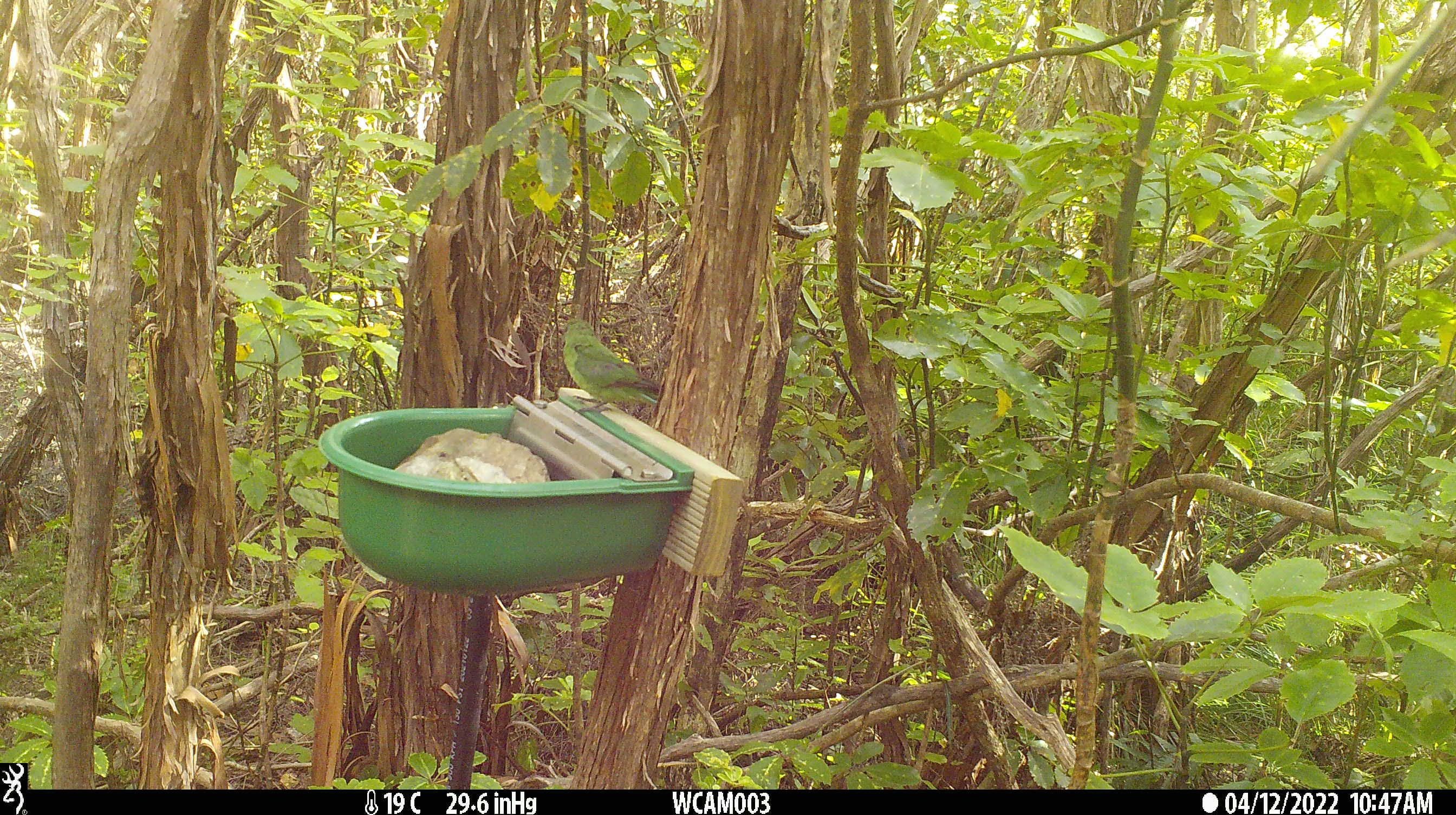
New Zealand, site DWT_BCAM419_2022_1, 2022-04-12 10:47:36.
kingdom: Animalia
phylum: Chordata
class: Aves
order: Psittaciformes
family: Psittaculidae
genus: Cyanoramphus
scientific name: Cyanoramphus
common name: parakeet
Parakeet (Cyanoramphus).